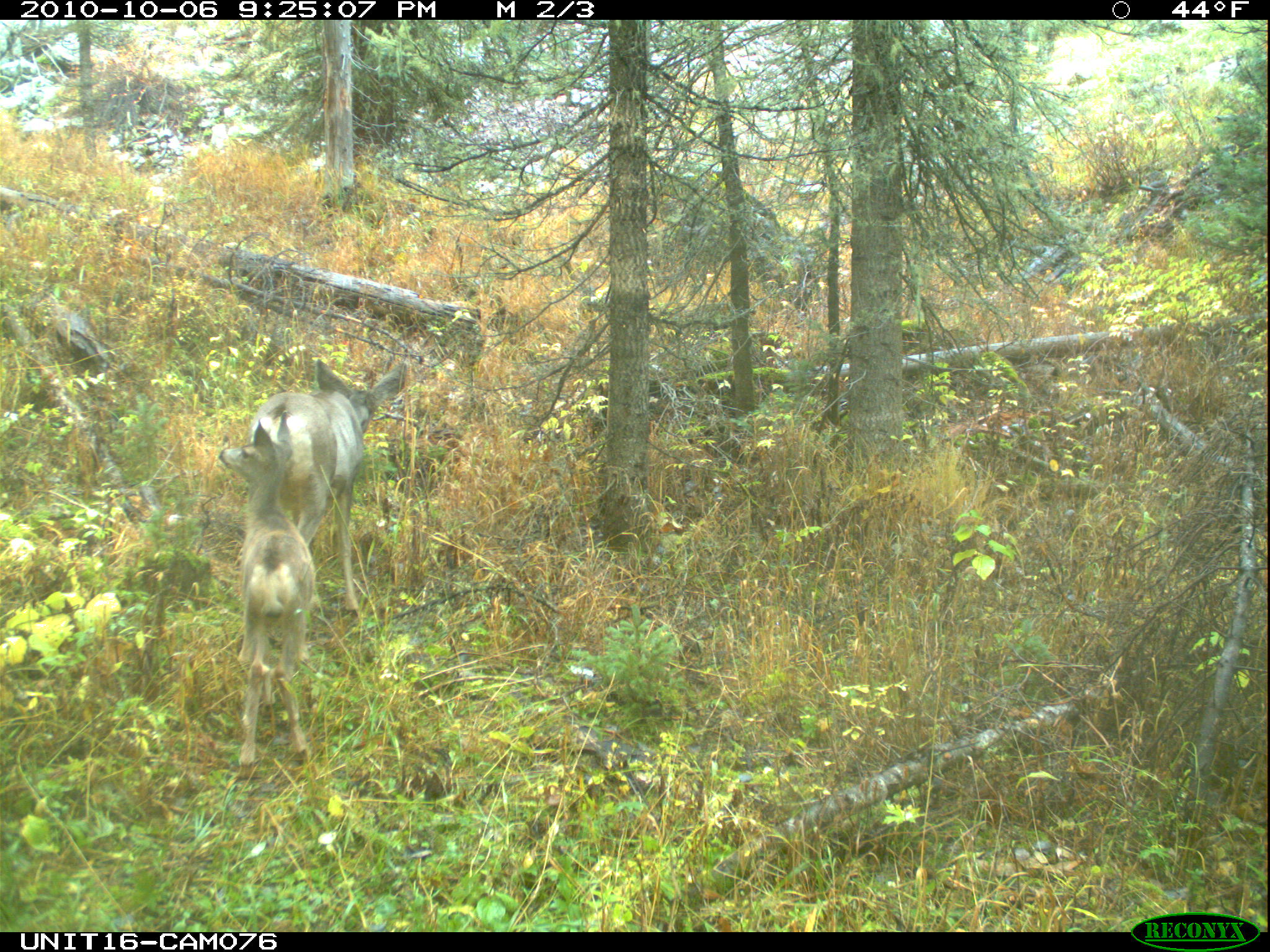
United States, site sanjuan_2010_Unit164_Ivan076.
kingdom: Animalia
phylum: Chordata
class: Mammalia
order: Artiodactyla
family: Cervidae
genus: Odocoileus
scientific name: Odocoileus hemionus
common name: mule deer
Odocoileus hemionus (mule deer).